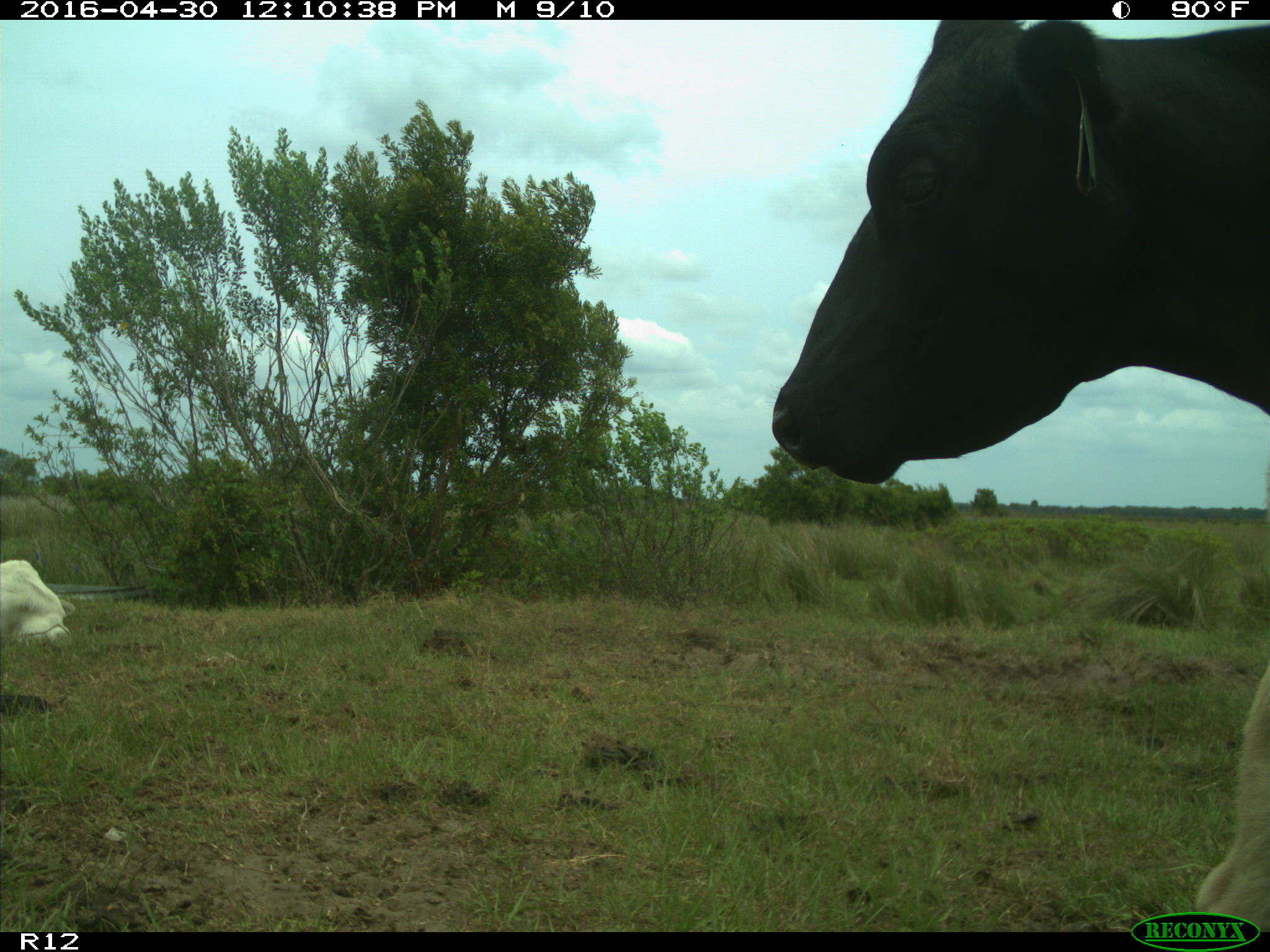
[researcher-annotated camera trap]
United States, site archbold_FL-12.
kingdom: Animalia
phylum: Chordata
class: Mammalia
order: Artiodactyla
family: Bovidae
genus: Bos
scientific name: Bos taurus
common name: domestic cow